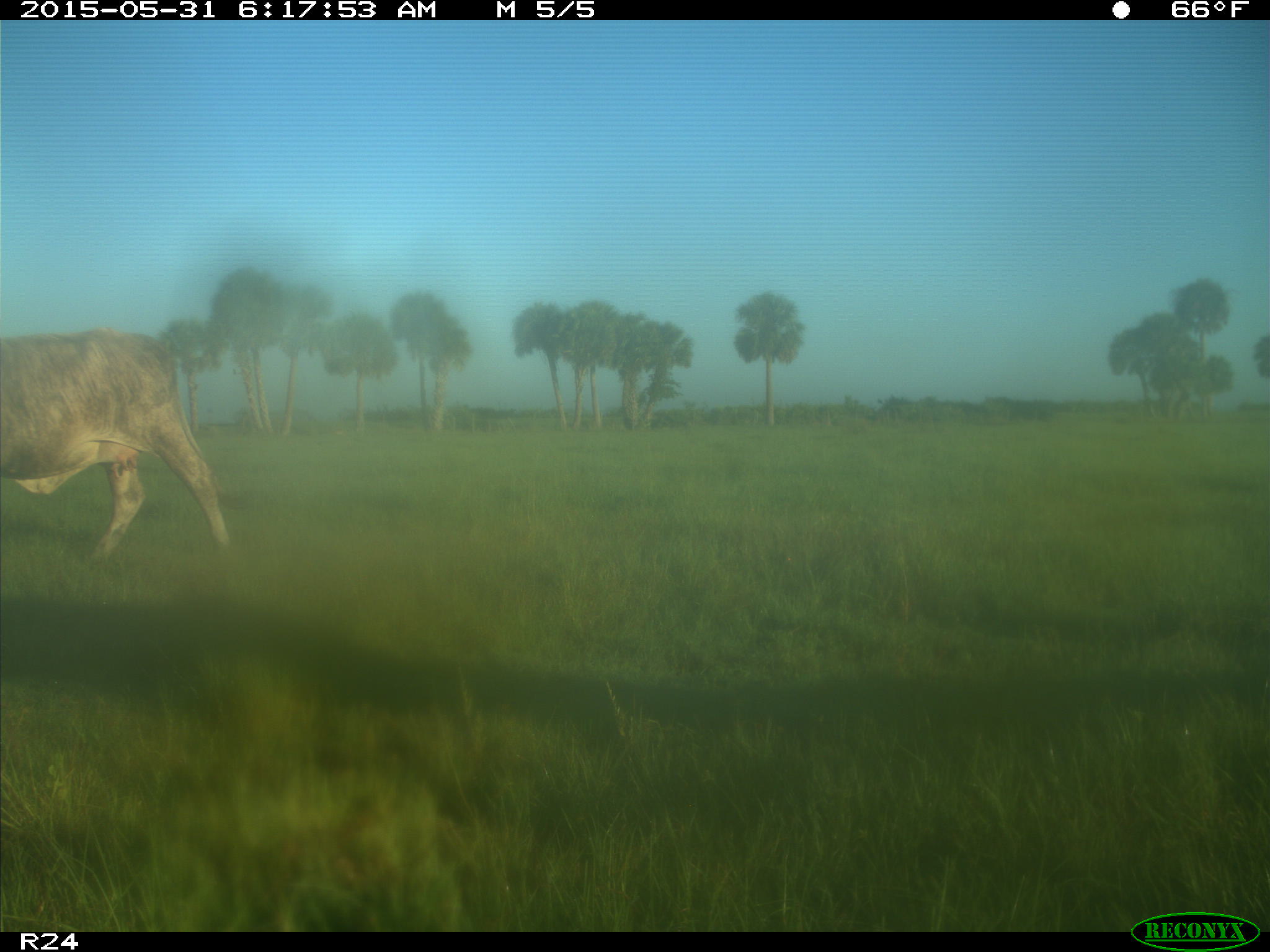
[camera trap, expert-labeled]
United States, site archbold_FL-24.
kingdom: Animalia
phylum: Chordata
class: Mammalia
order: Artiodactyla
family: Bovidae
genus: Bos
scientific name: Bos taurus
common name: domestic cow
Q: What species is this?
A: Bos taurus (domestic cow).